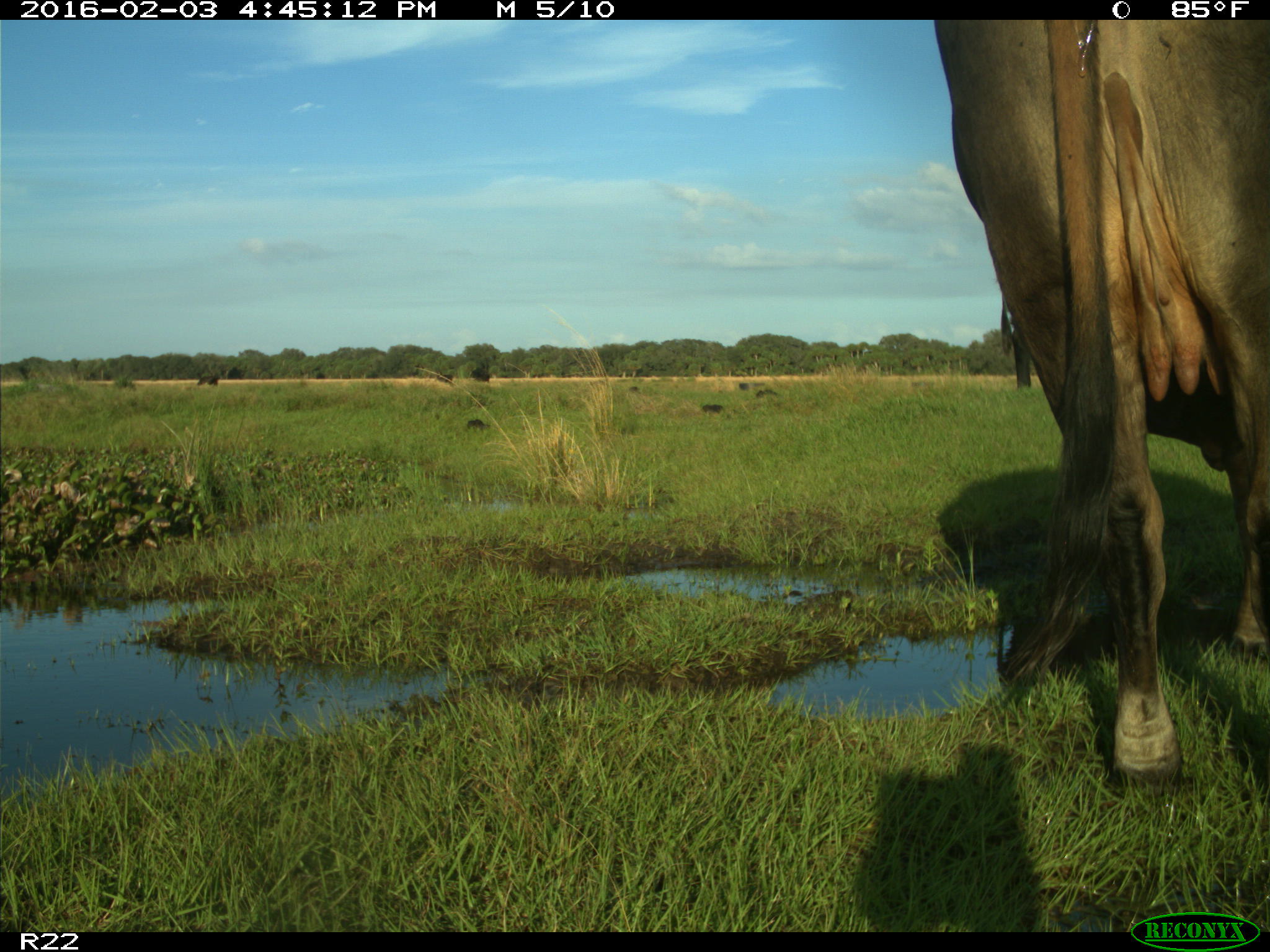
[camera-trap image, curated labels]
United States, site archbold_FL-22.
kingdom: Animalia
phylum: Chordata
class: Mammalia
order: Artiodactyla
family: Bovidae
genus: Bos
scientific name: Bos taurus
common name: domestic cow